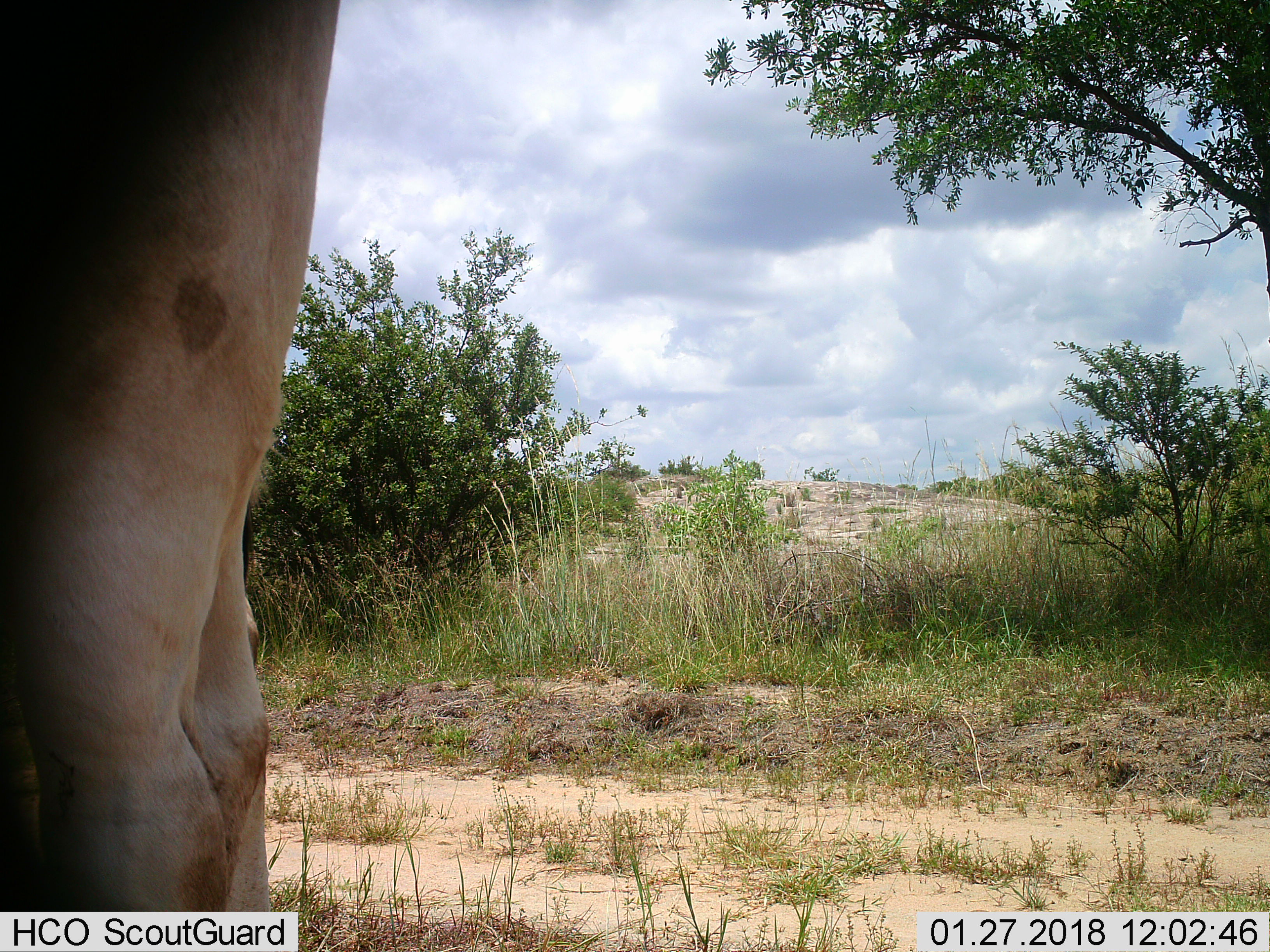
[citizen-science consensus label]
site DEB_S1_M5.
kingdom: Animalia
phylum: Chordata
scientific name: Vertebrata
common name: domestic animal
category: domesticanimal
Domesticanimal (domestic animal) (Vertebrata), count 1. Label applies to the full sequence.